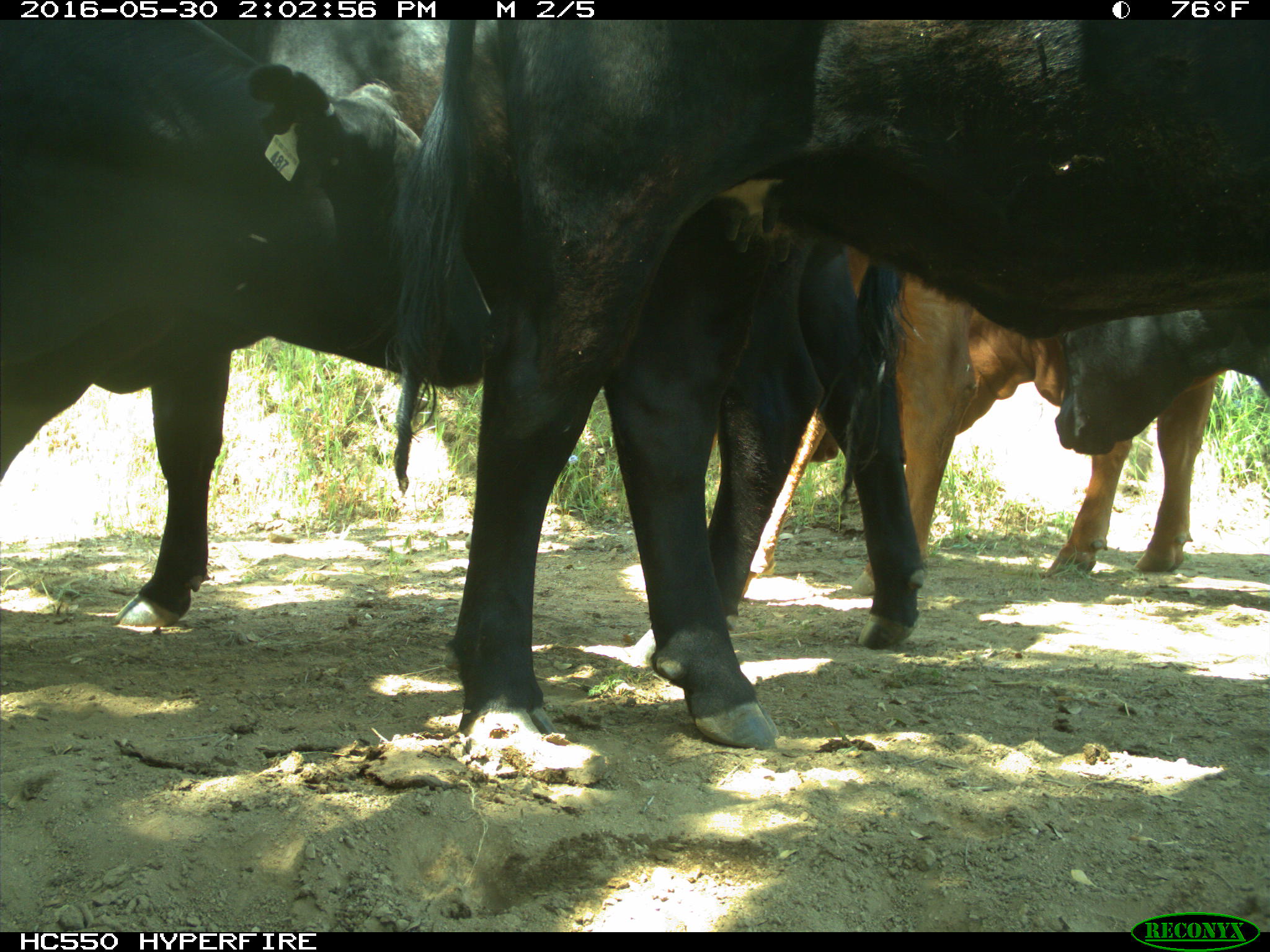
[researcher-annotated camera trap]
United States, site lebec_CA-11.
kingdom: Animalia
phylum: Chordata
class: Mammalia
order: Artiodactyla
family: Bovidae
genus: Bos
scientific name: Bos taurus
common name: domestic cow